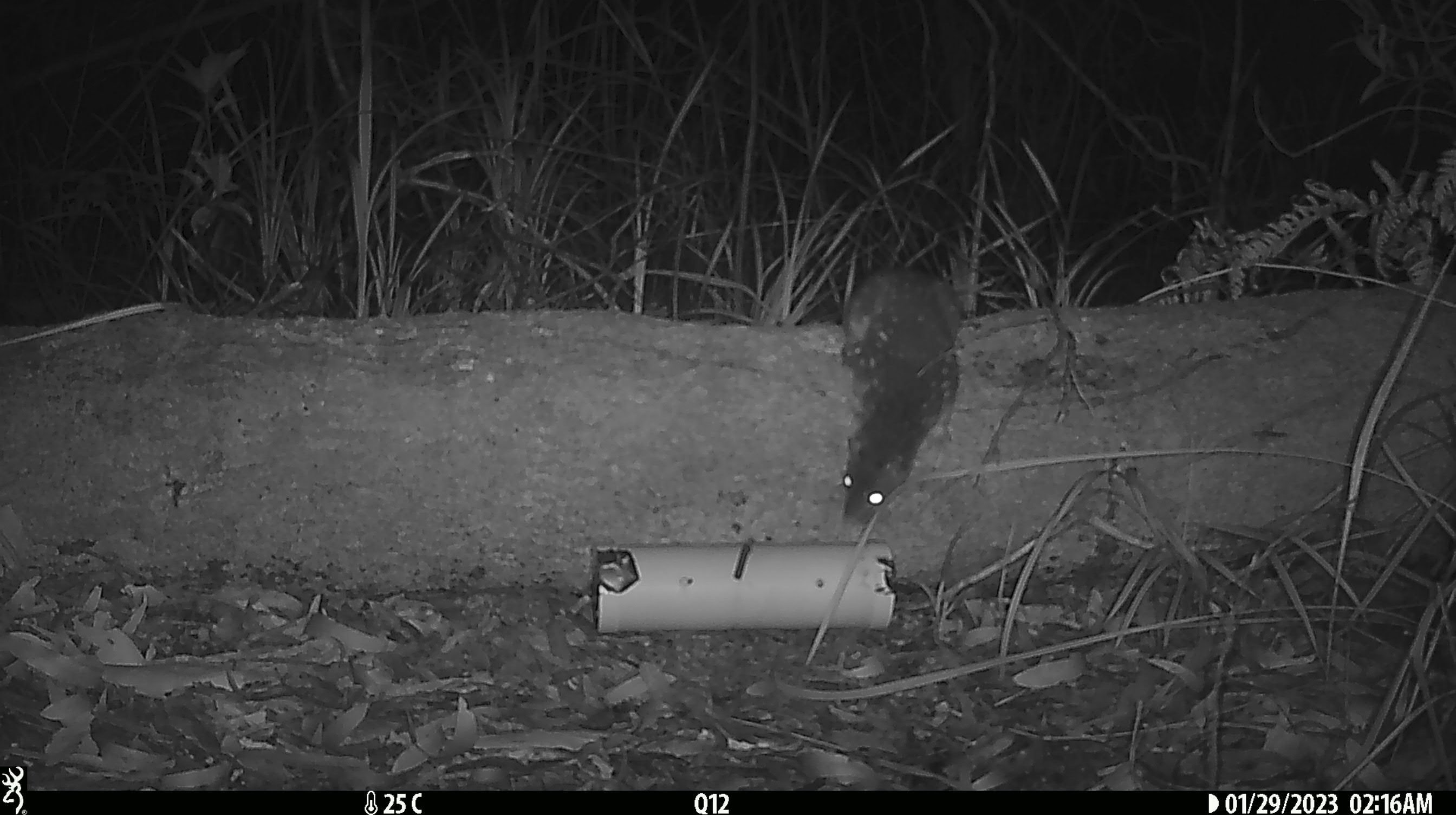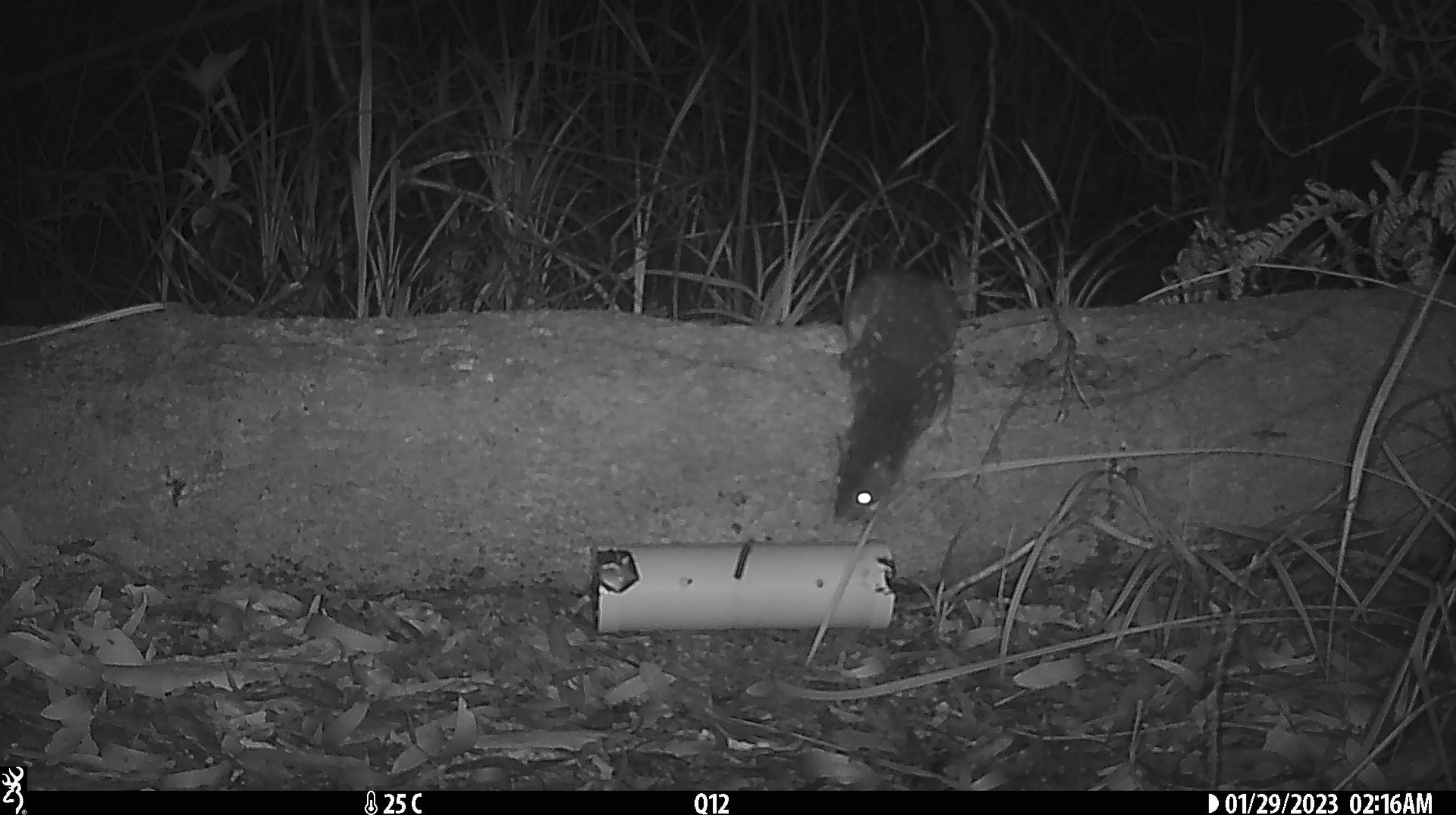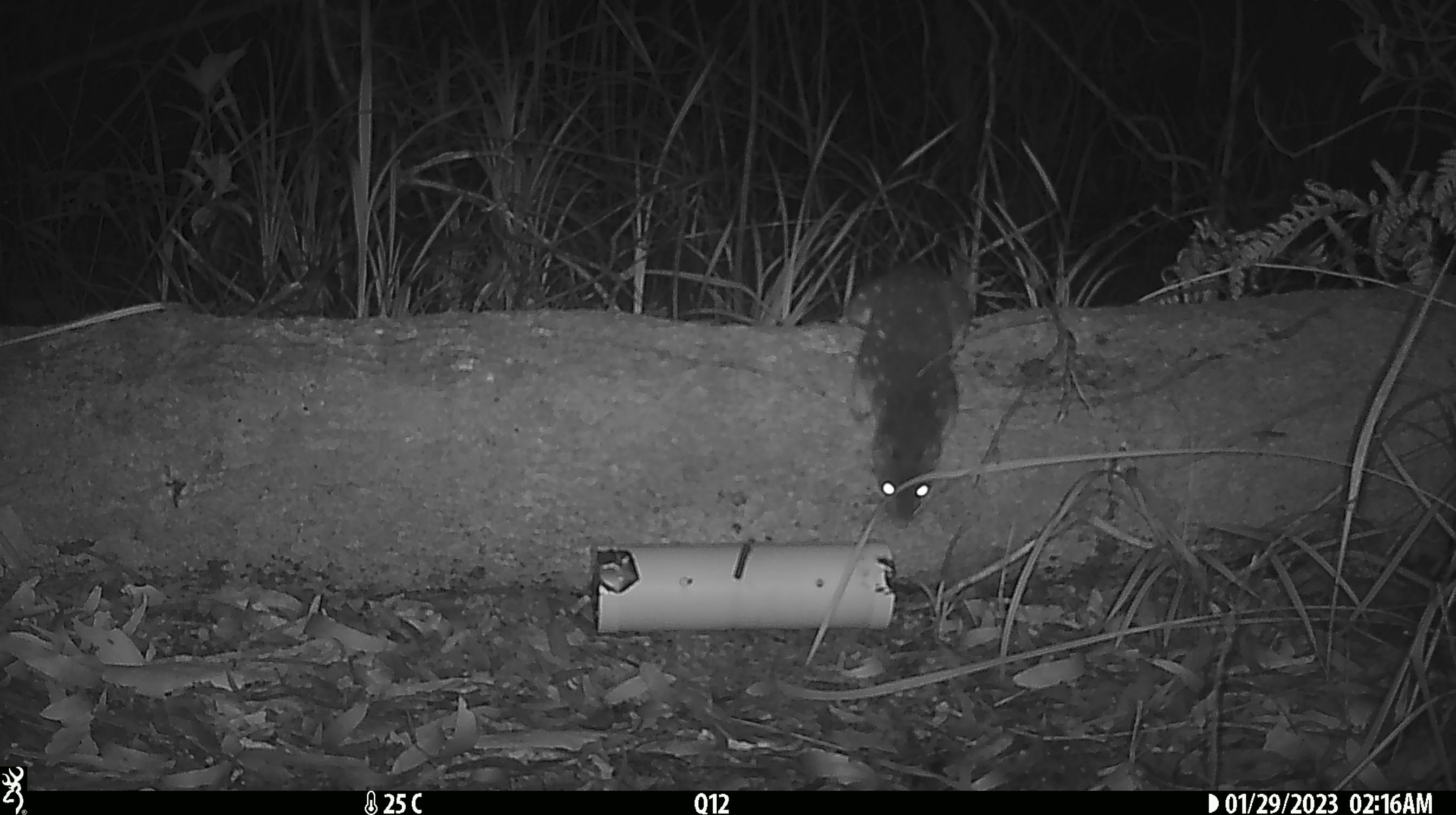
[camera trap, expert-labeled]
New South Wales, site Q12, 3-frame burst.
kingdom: Animalia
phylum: Chordata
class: Mammalia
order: Dasyuromorphia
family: Dasyuridae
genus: Dasyurus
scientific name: Dasyurus maculatus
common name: spotted-tailed quoll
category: quoll